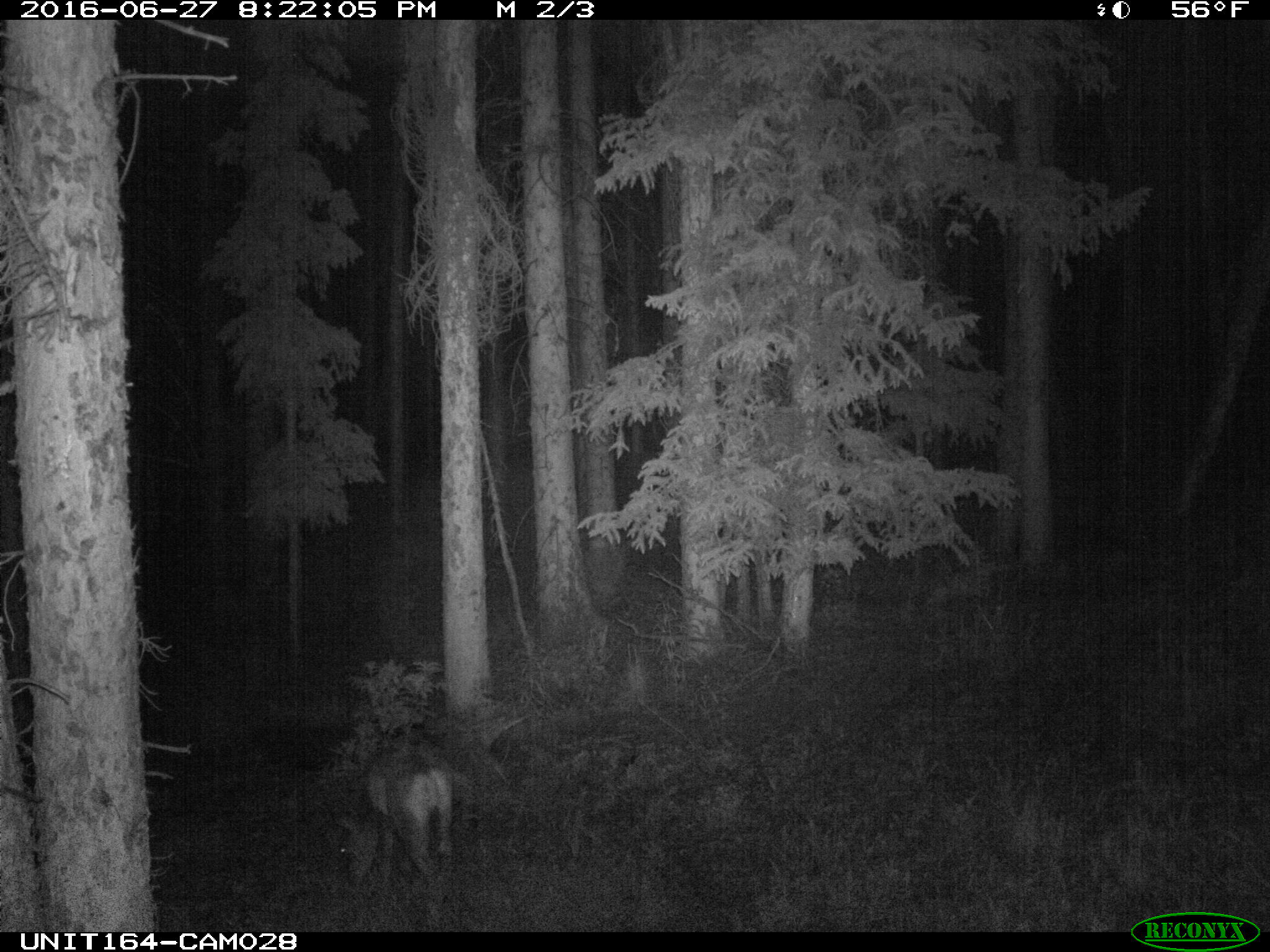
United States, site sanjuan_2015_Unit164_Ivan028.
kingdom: Animalia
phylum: Chordata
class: Mammalia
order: Artiodactyla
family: Cervidae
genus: Odocoileus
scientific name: Odocoileus hemionus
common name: mule deer